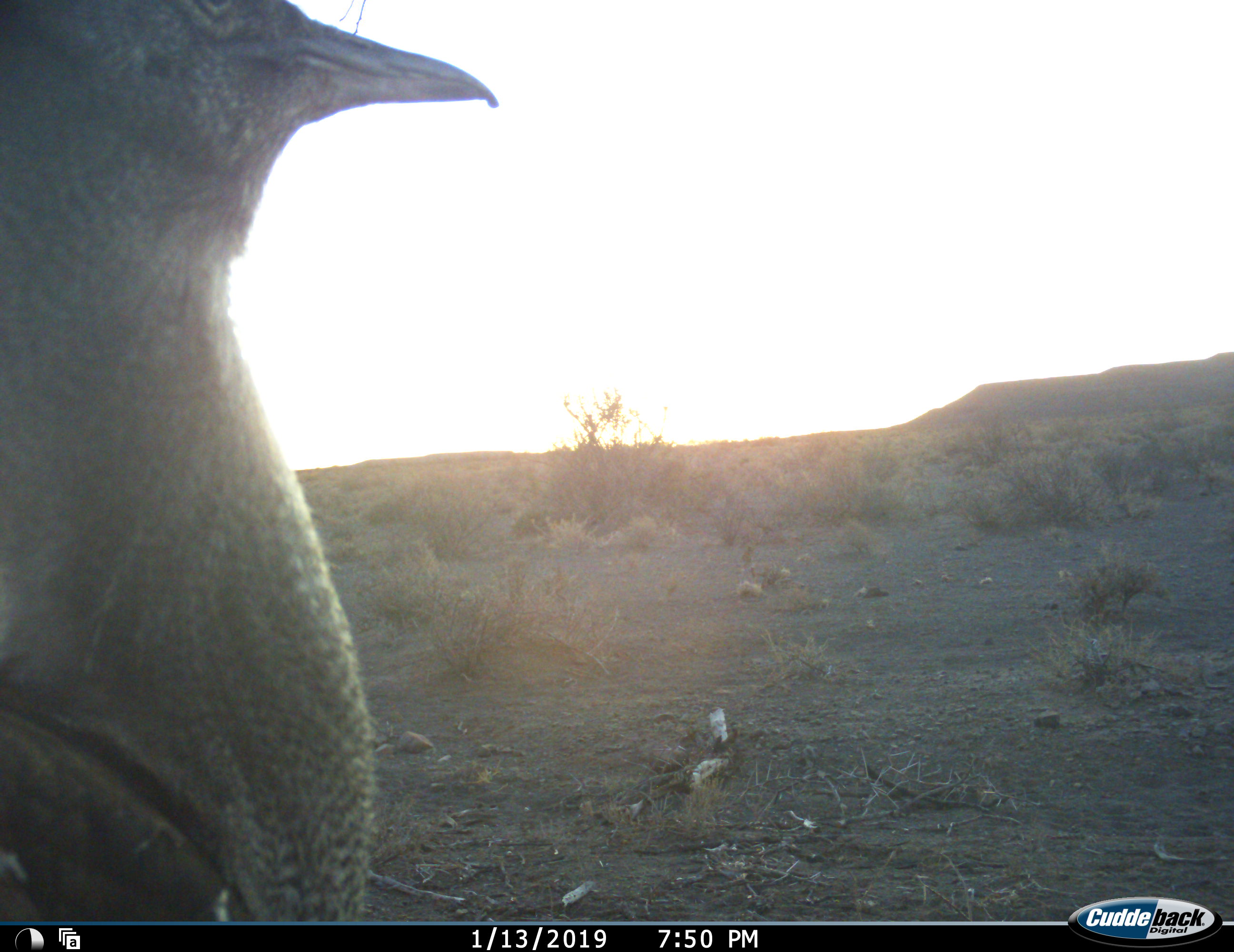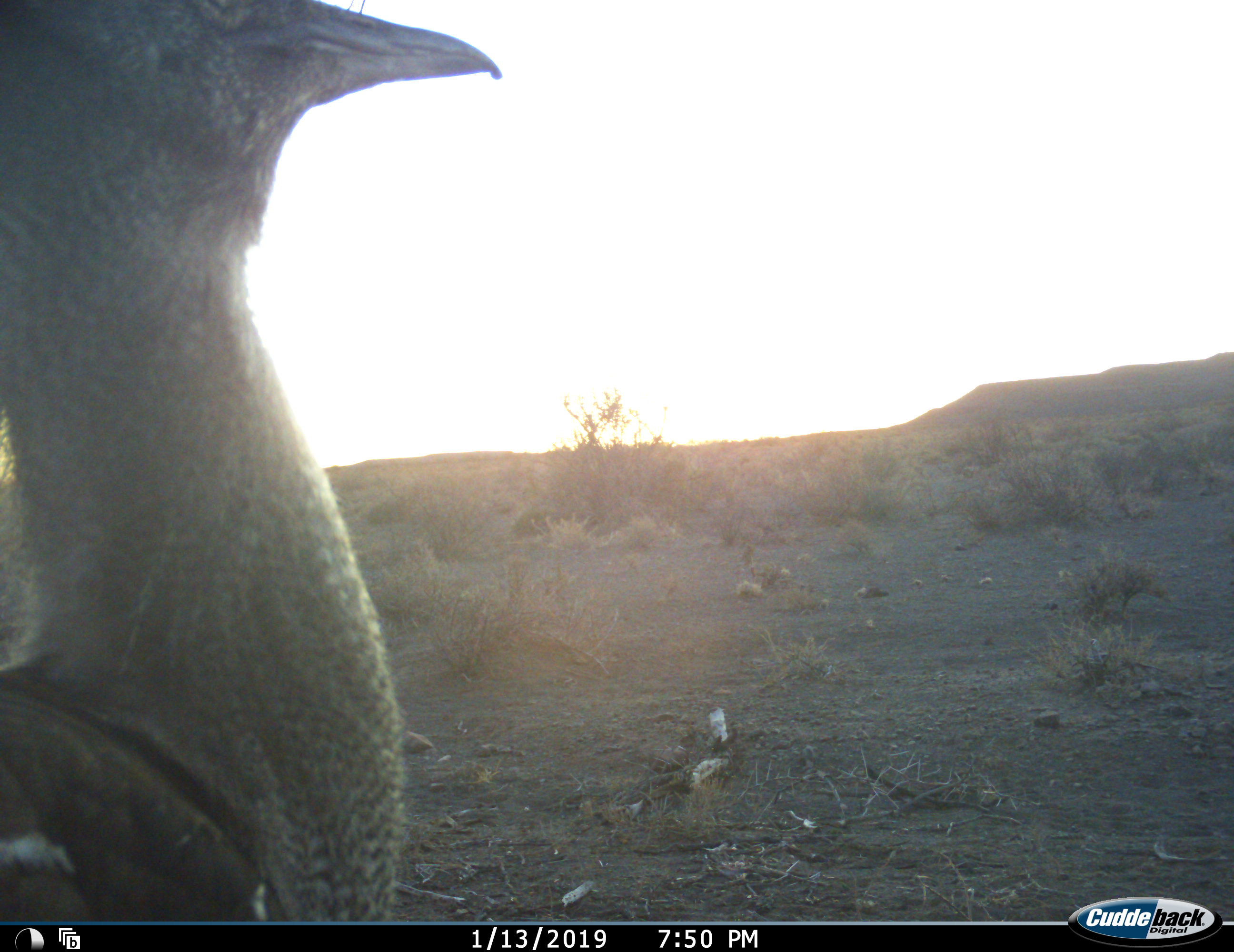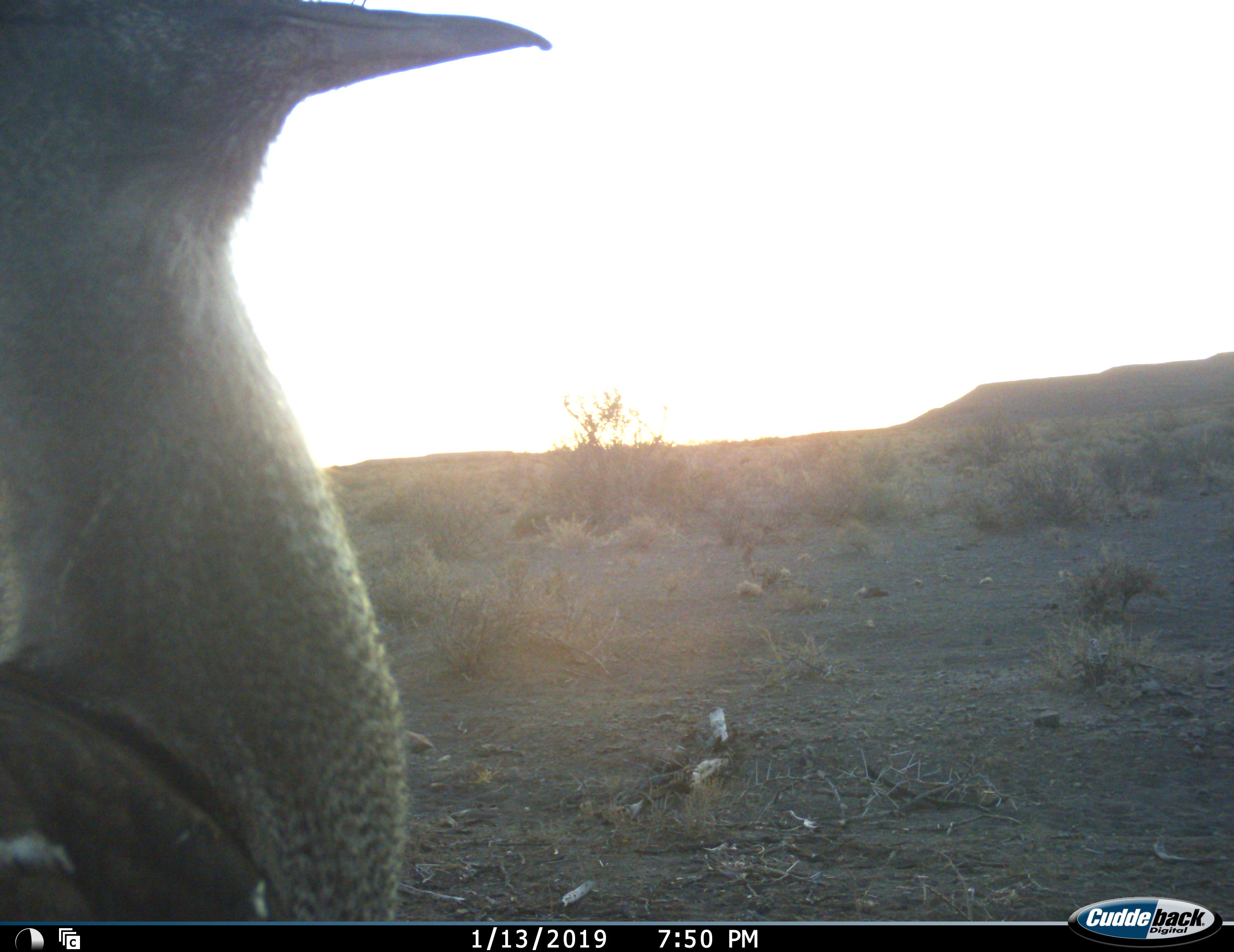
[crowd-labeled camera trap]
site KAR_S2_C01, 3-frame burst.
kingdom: Animalia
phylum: Chordata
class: Aves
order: Otidiformes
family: Otididae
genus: Ardeotis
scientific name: Ardeotis kori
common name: kori bustard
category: bustardkori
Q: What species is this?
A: Bustardkori (kori bustard) (Ardeotis kori).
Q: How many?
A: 1.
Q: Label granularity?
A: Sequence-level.